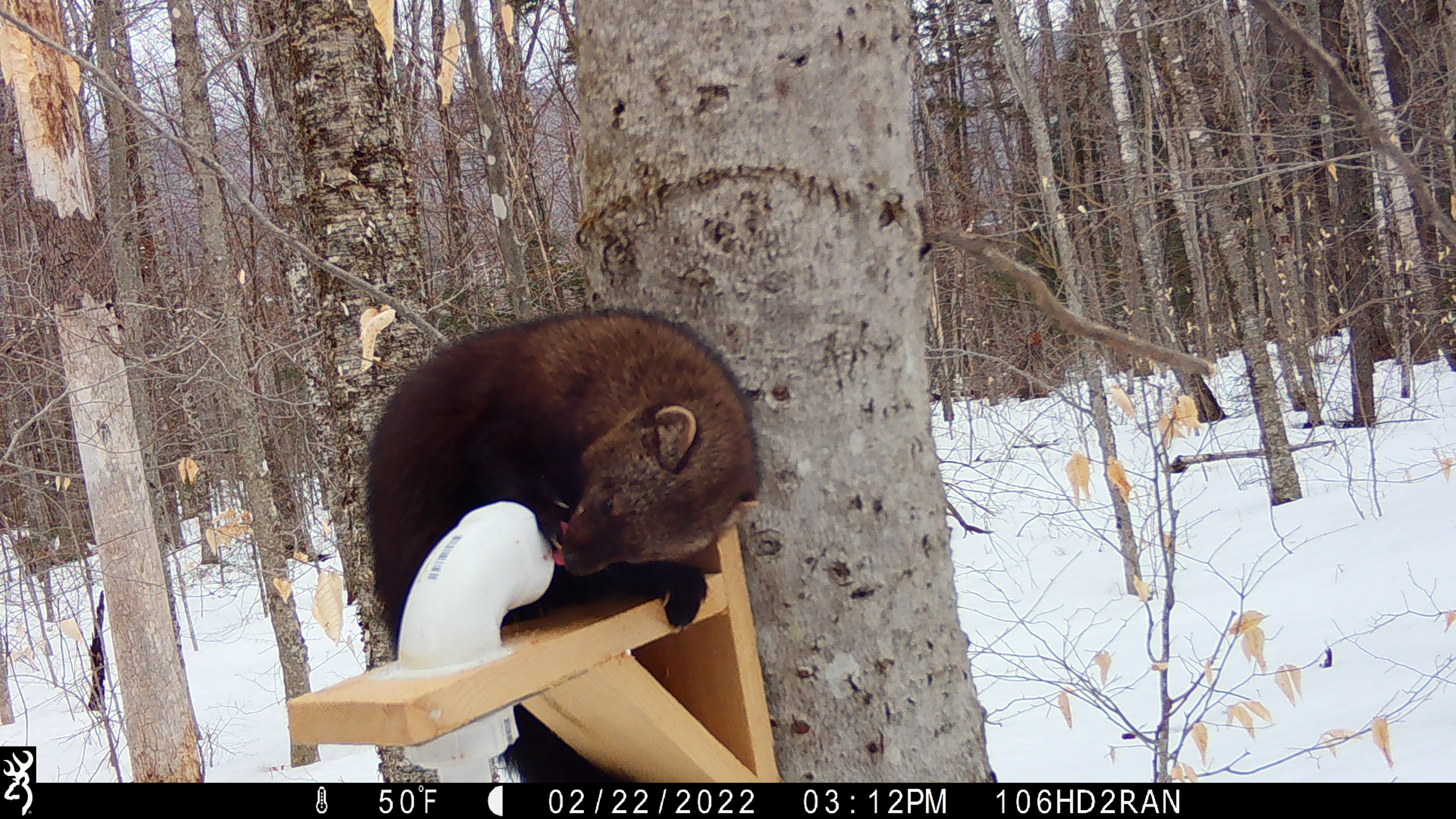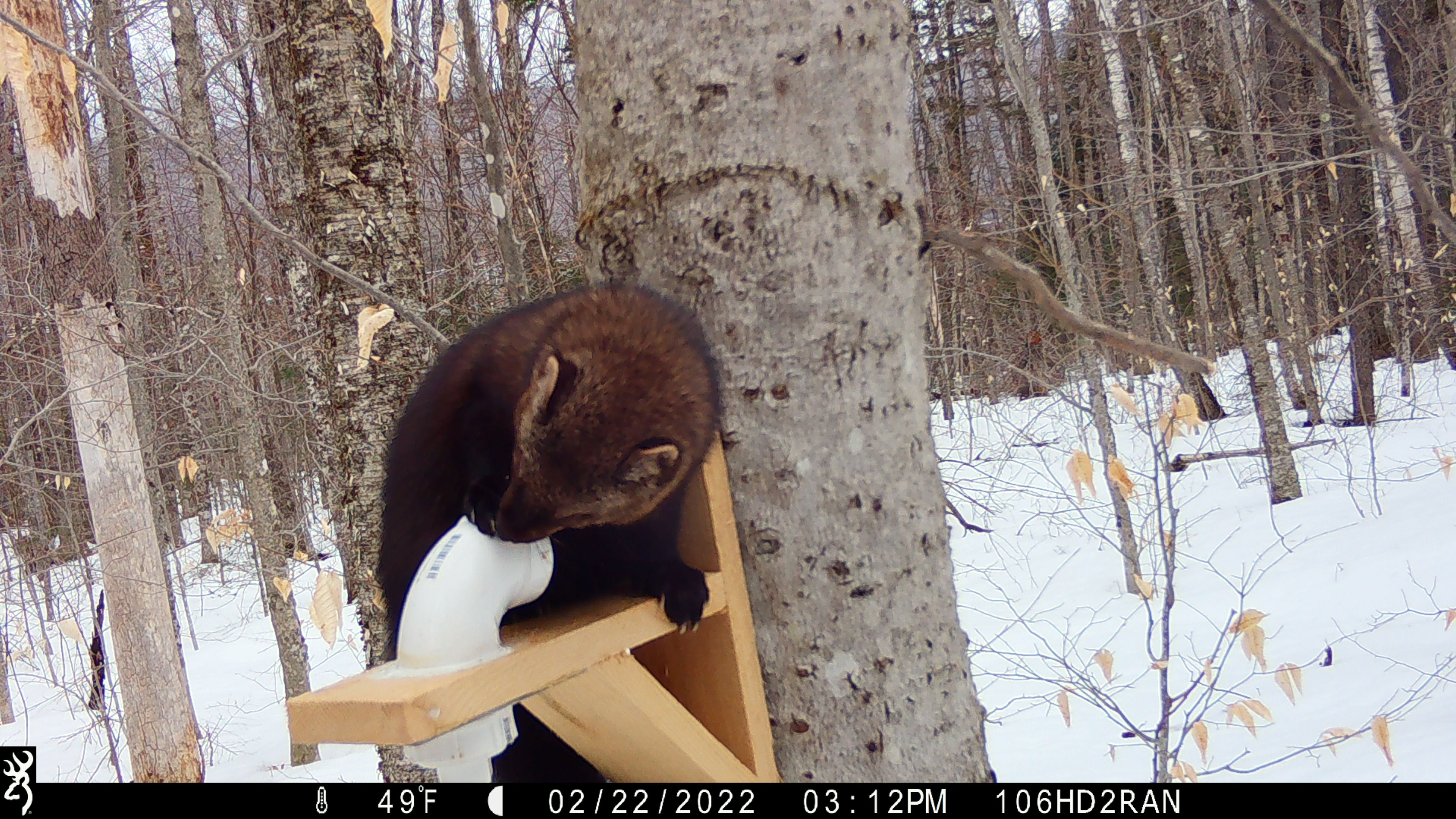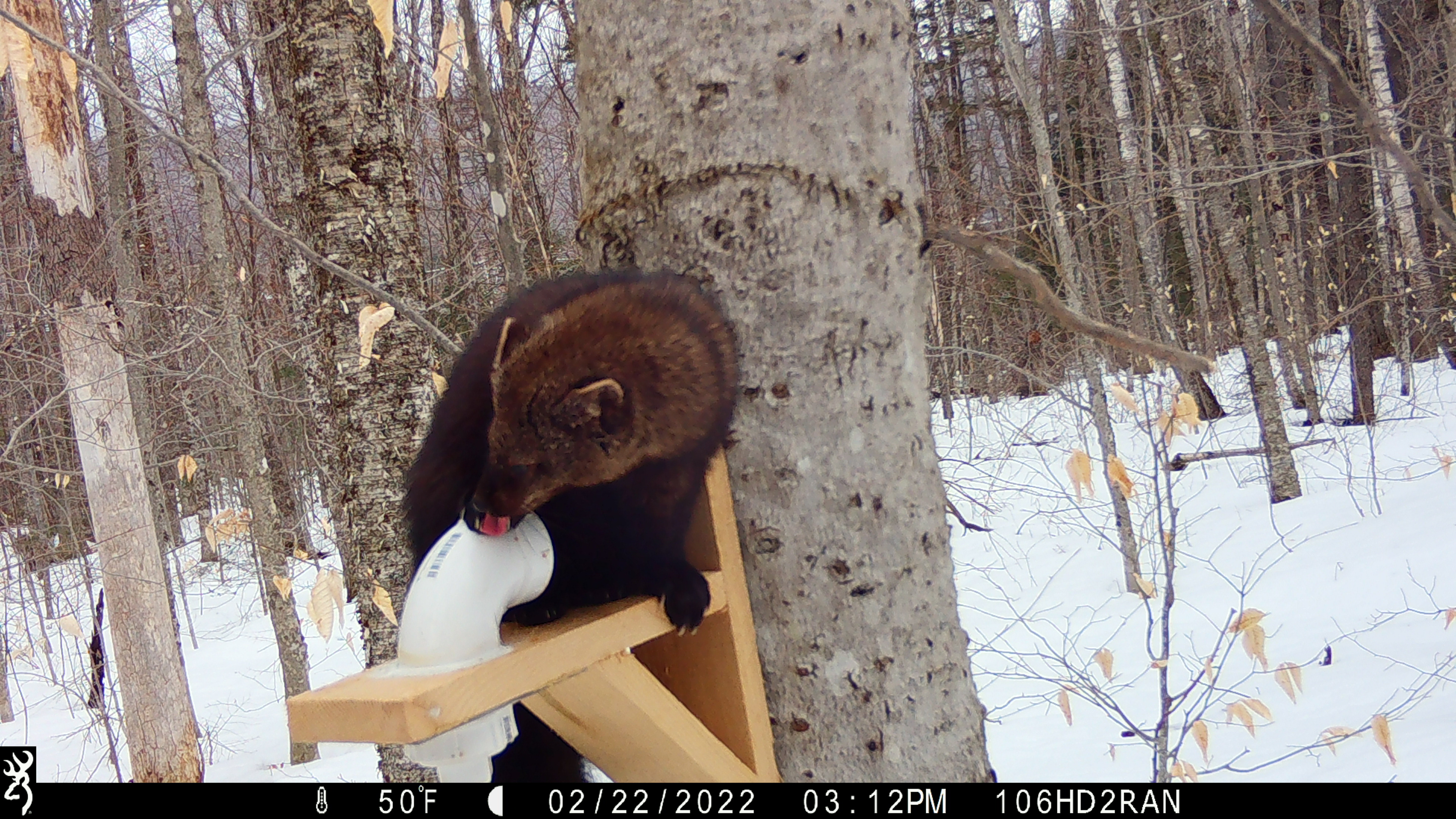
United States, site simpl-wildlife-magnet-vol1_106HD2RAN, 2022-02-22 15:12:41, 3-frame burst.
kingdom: Animalia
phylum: Chordata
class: Mammalia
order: Carnivora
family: Mustelidae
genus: Pekania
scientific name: Pekania pennanti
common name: fisher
Fisher (Pekania pennanti).